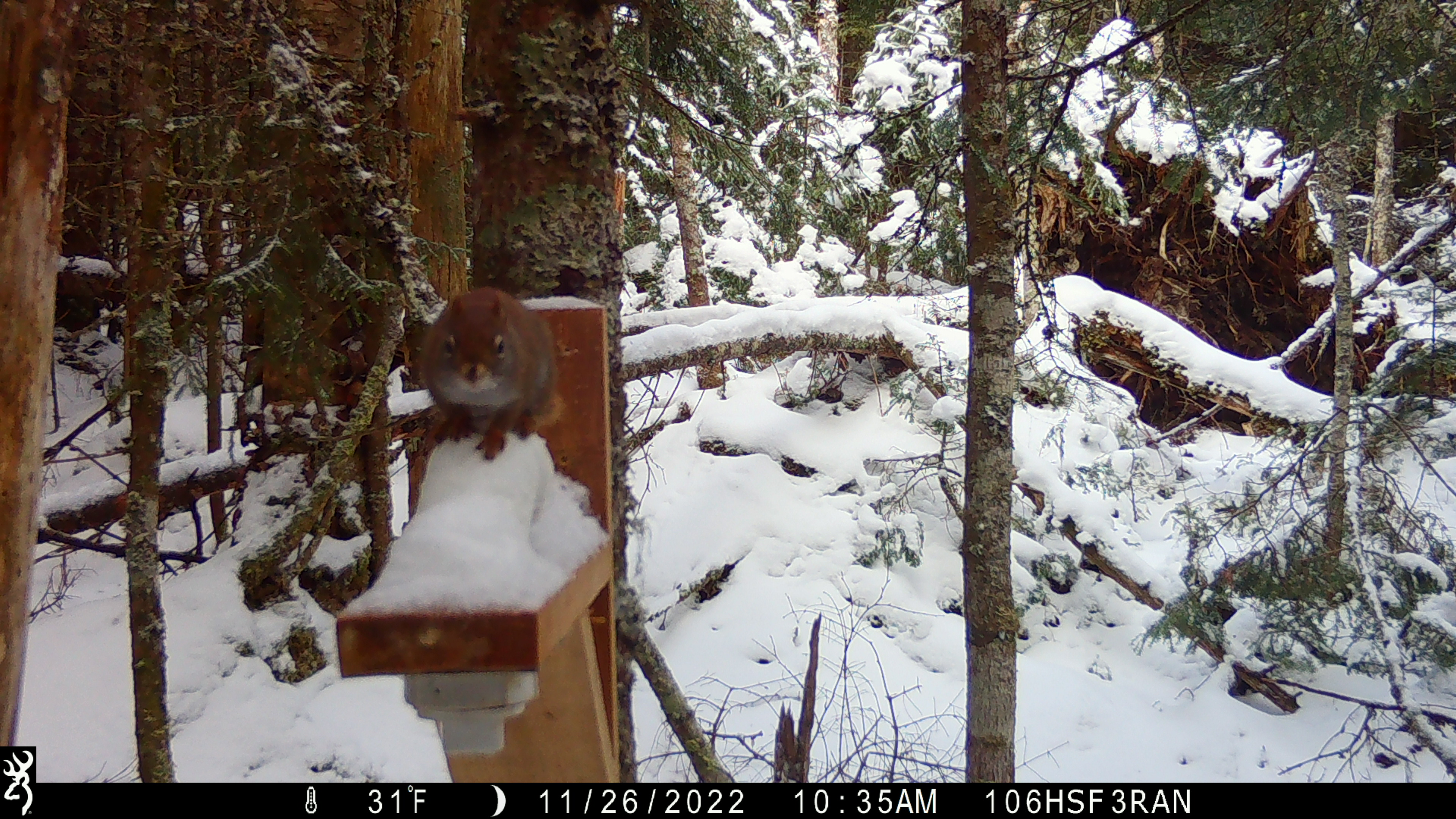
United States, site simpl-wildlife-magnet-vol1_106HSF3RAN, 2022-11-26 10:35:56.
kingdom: Animalia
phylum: Chordata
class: Mammalia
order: Rodentia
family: Sciuridae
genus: Tamiasciurus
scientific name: Tamiasciurus hudsonicus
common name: red squirrel